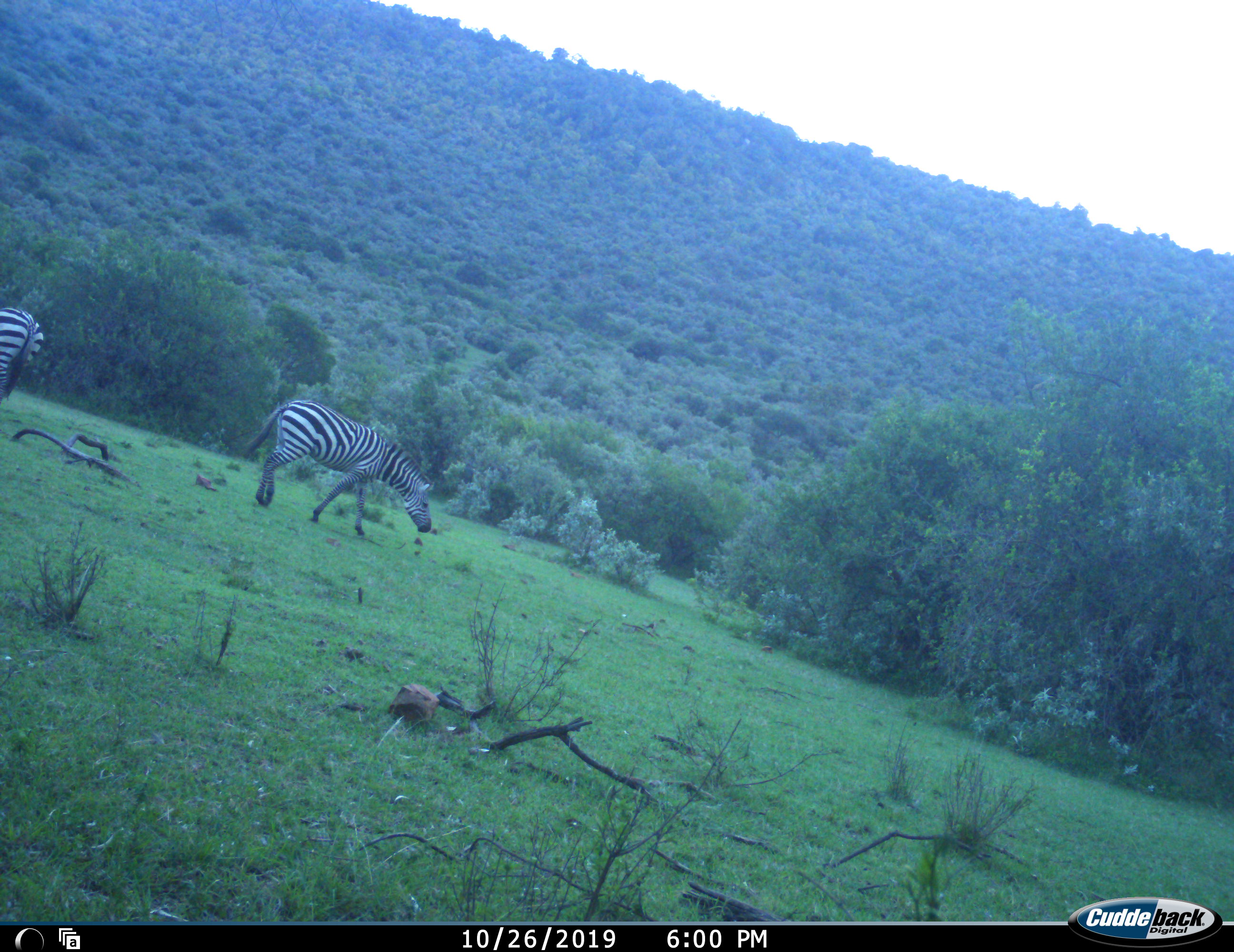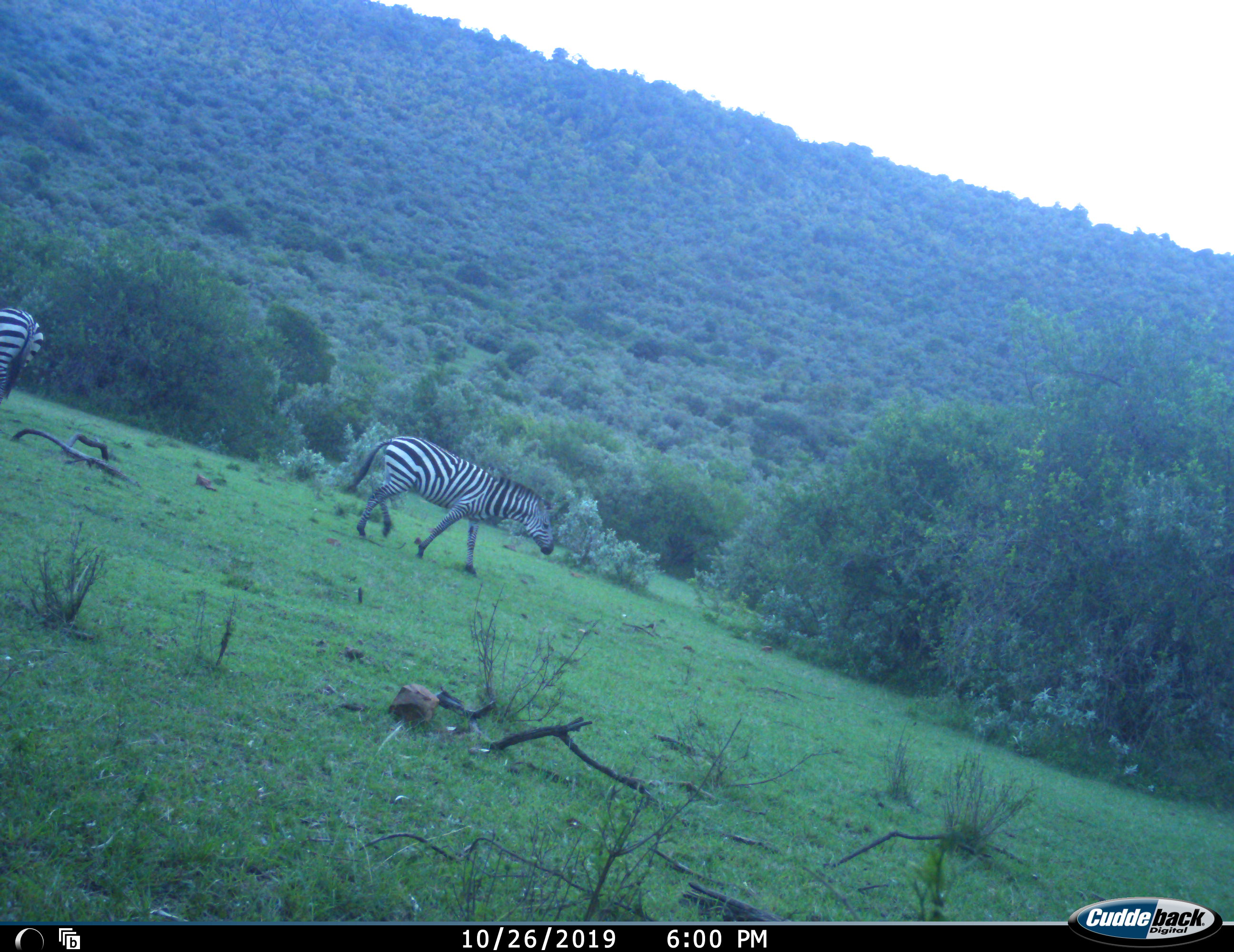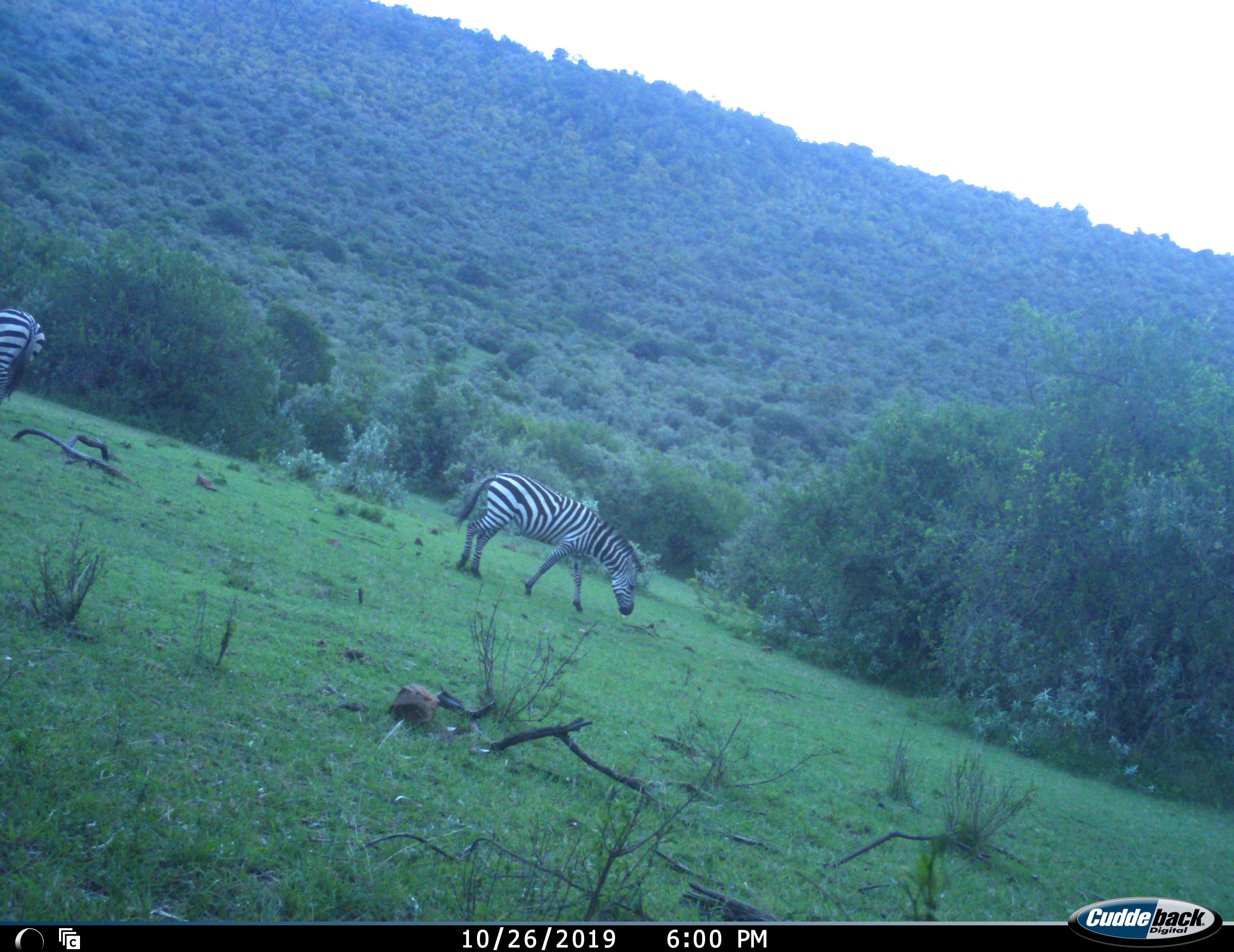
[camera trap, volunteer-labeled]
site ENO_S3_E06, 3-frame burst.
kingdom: Animalia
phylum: Chordata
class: Mammalia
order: Perissodactyla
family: Equidae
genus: Equus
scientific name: Equus quagga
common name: plains zebra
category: zebraplains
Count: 2.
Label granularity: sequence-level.